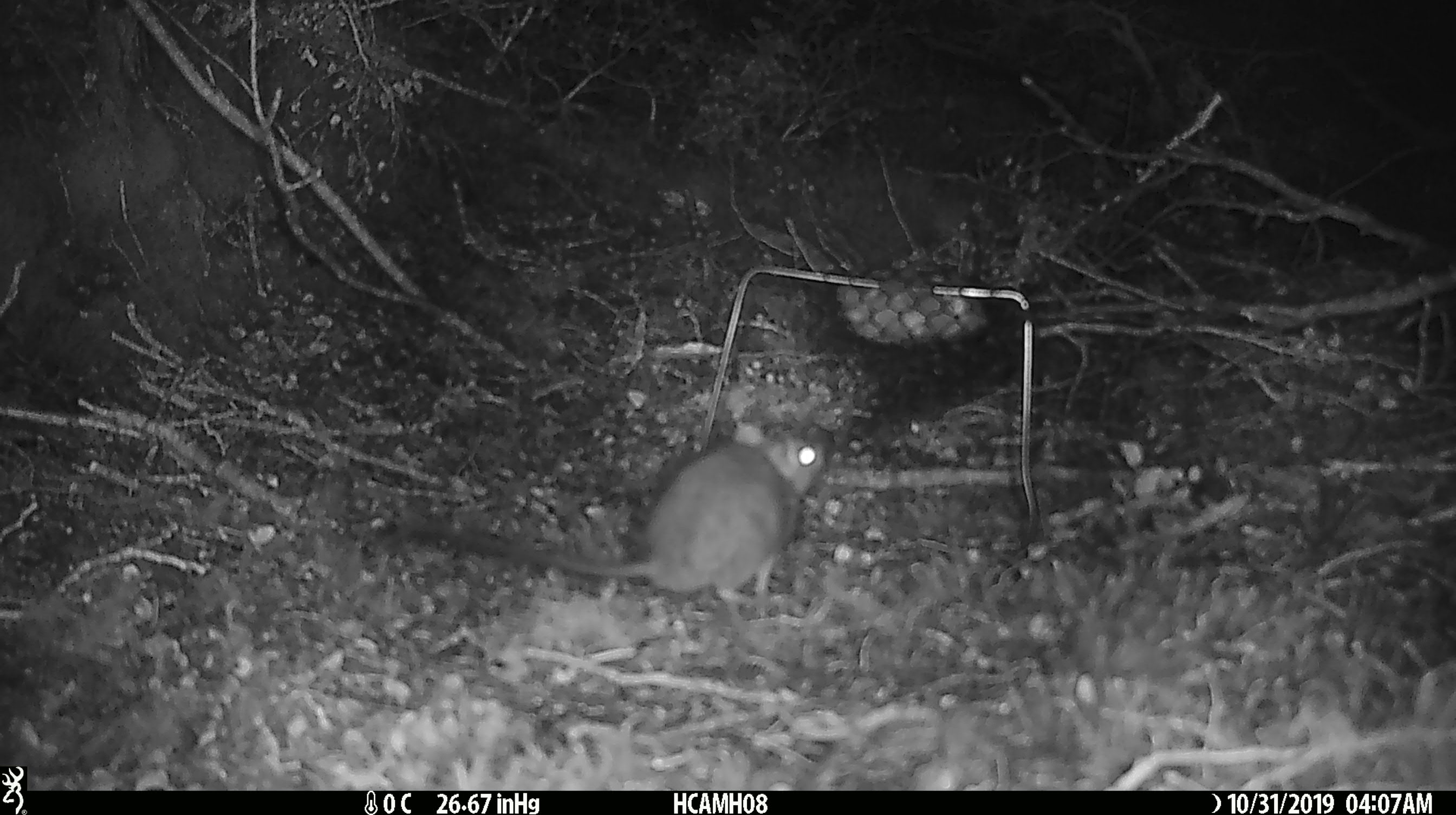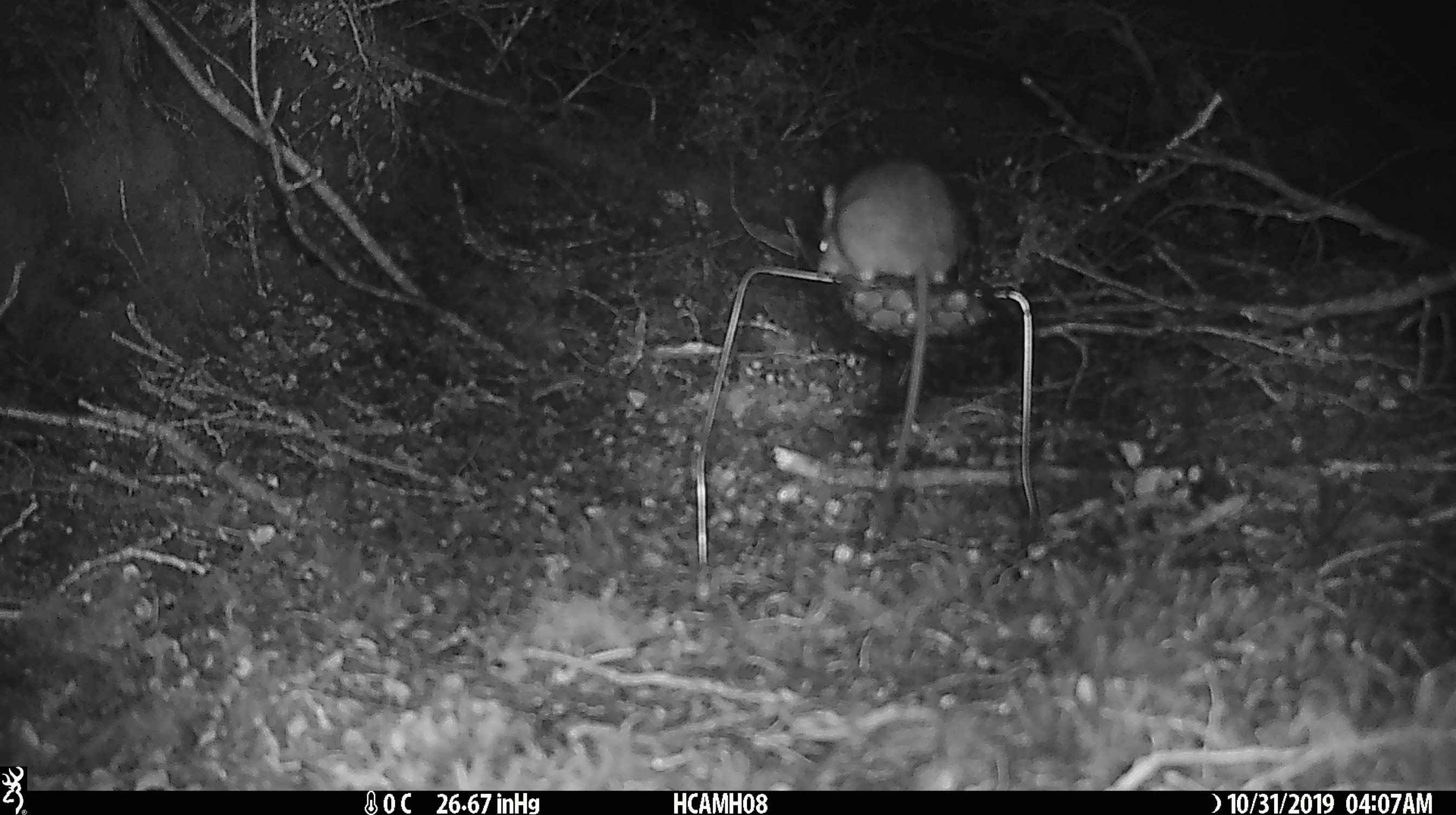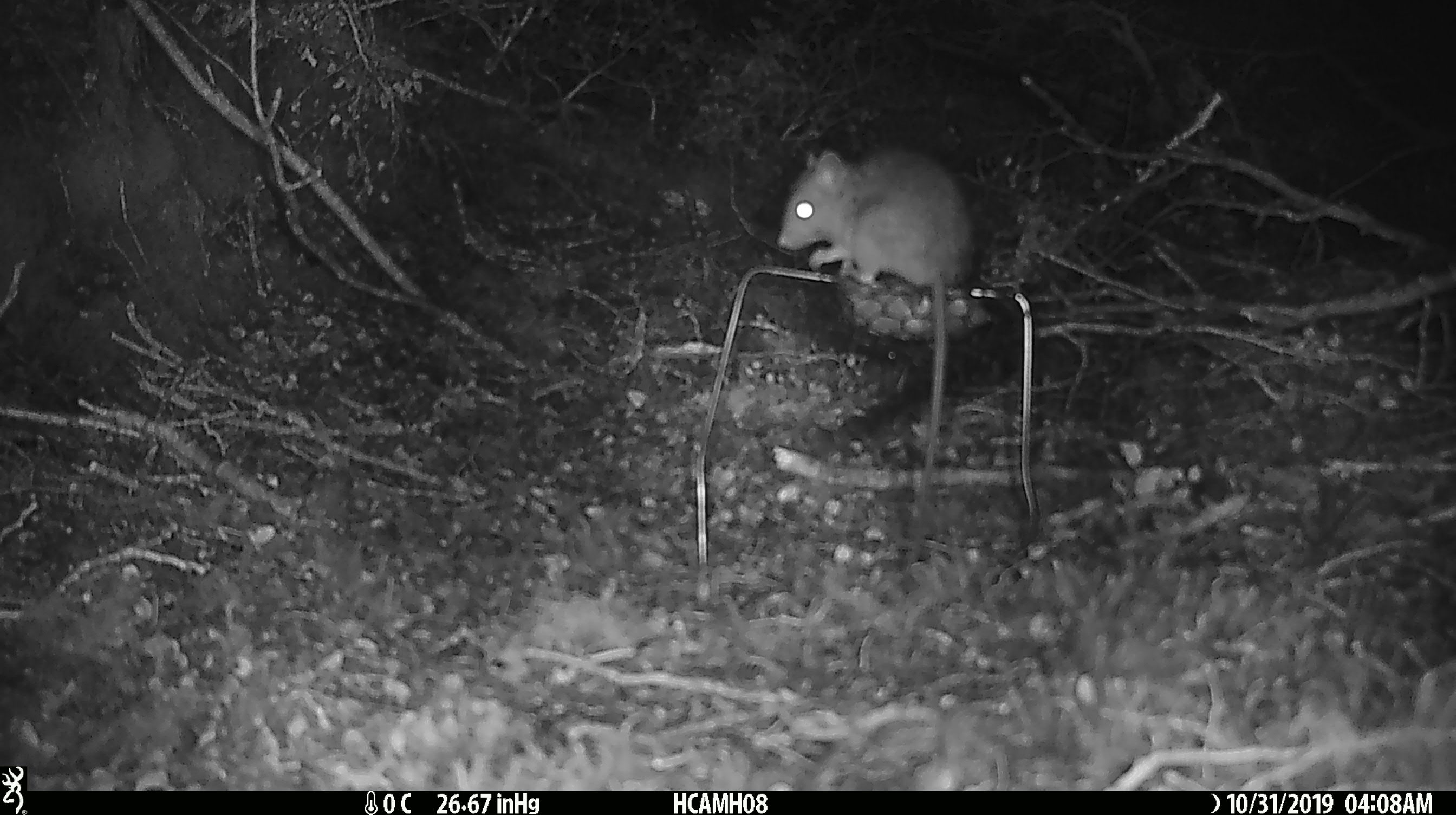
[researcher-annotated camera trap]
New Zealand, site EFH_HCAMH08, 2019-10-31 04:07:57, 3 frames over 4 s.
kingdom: Animalia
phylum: Chordata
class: Mammalia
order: Rodentia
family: Muridae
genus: Rattus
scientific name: Rattus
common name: rat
Rat (Rattus).